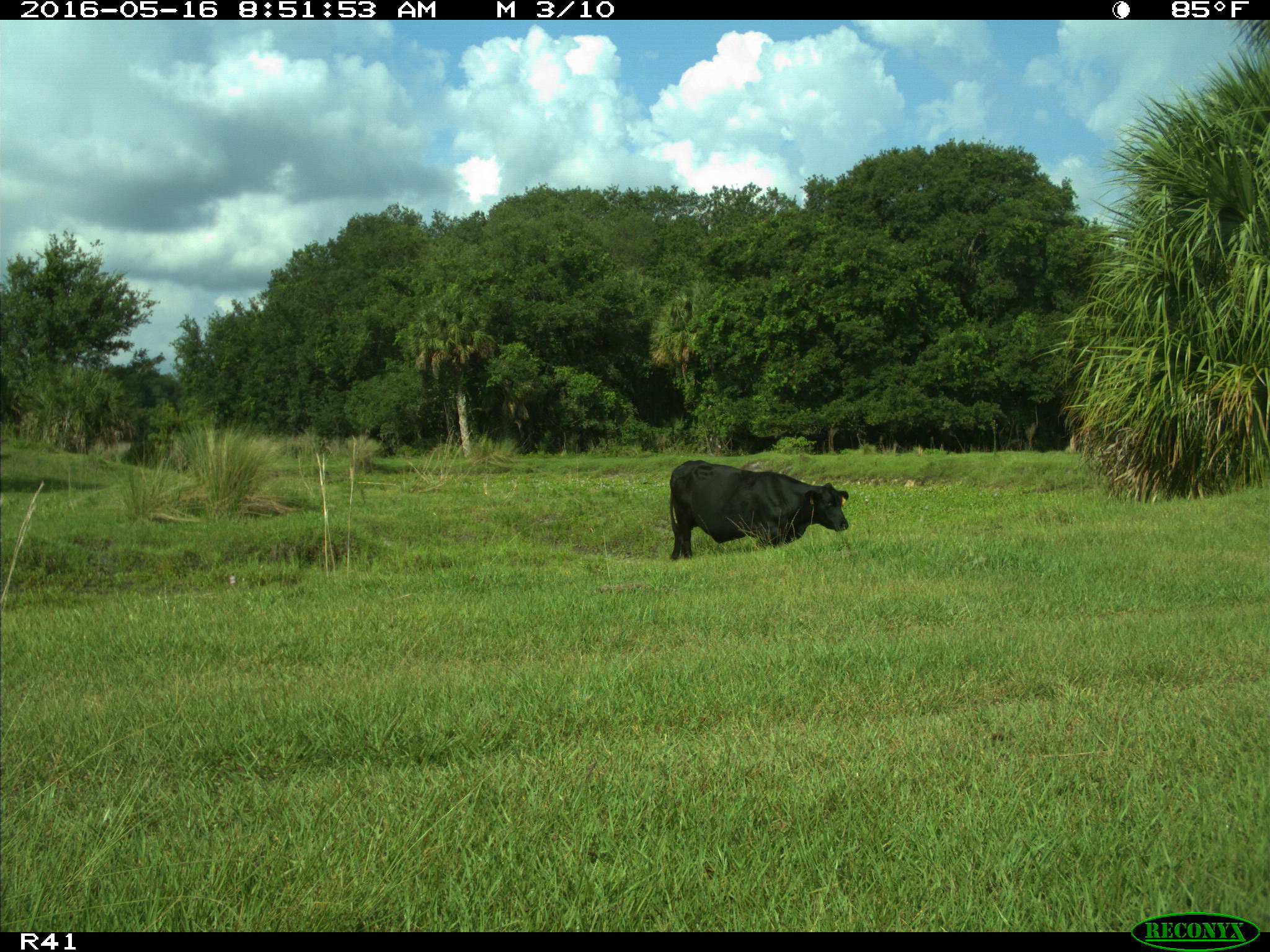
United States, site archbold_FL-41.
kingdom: Animalia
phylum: Chordata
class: Mammalia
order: Artiodactyla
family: Bovidae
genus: Bos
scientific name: Bos taurus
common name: domestic cow